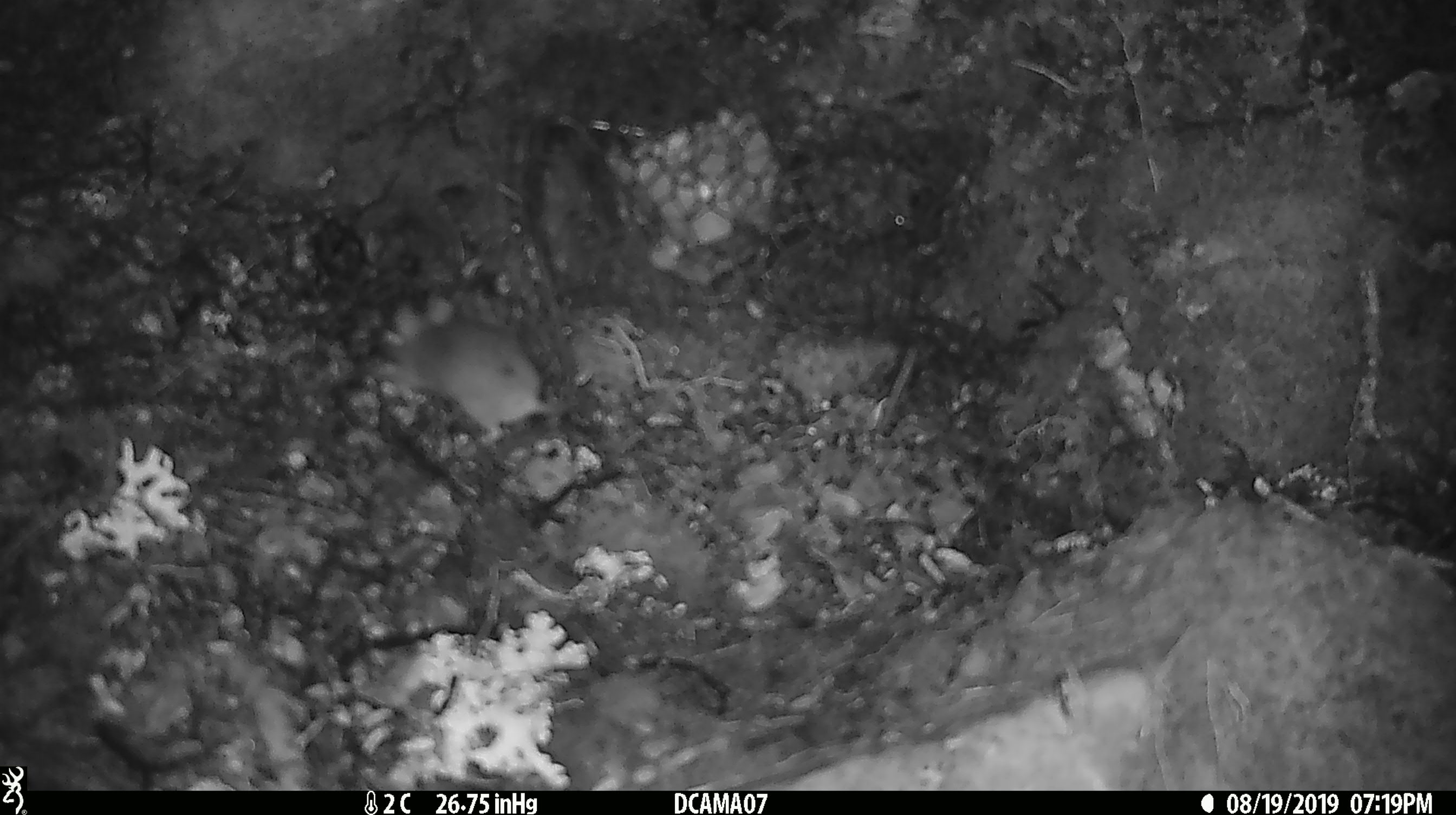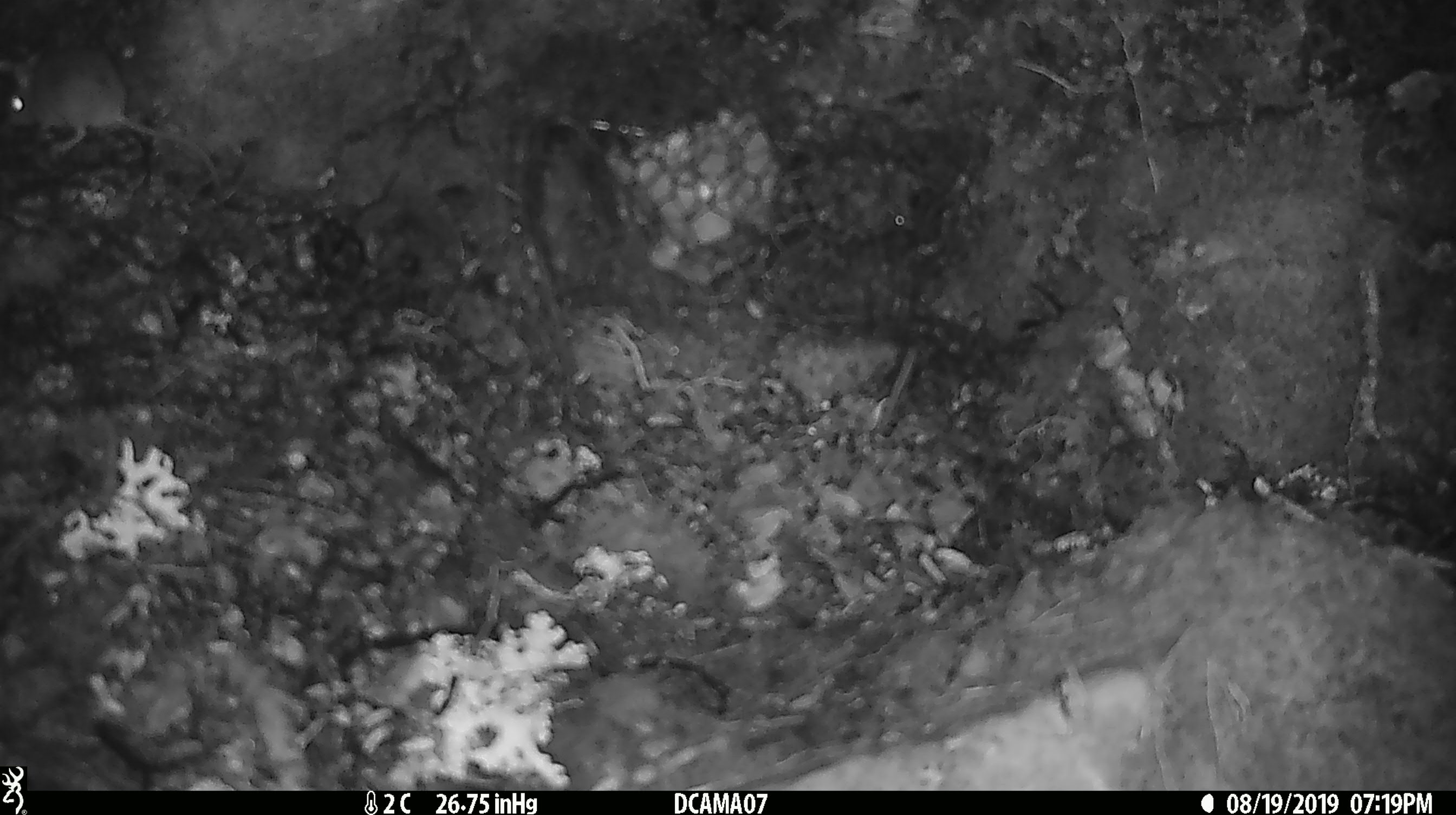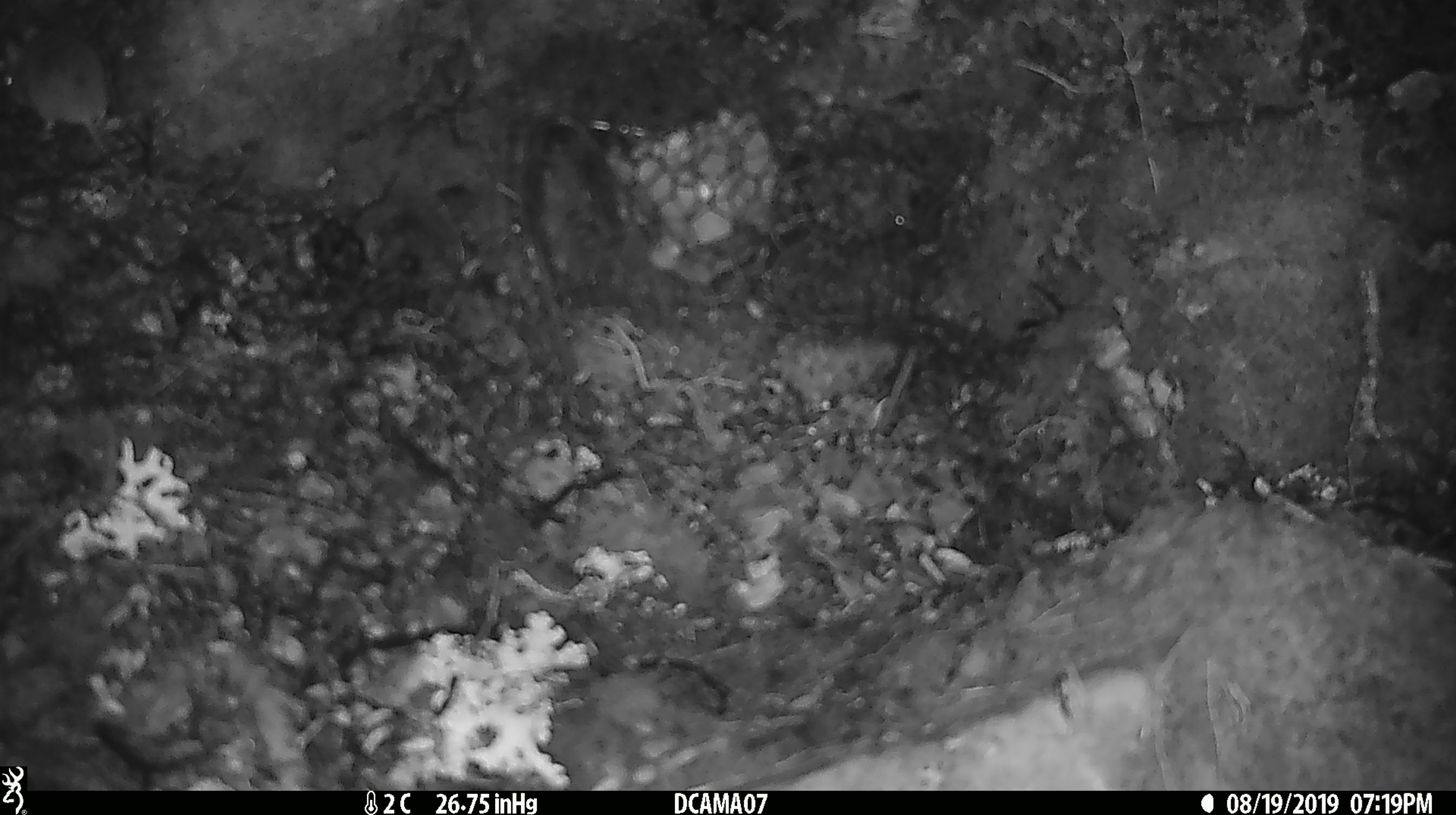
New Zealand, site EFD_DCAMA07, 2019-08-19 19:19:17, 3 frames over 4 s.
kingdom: Animalia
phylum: Chordata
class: Mammalia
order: Rodentia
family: Muridae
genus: Mus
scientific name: Mus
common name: mouse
Mouse (Mus).